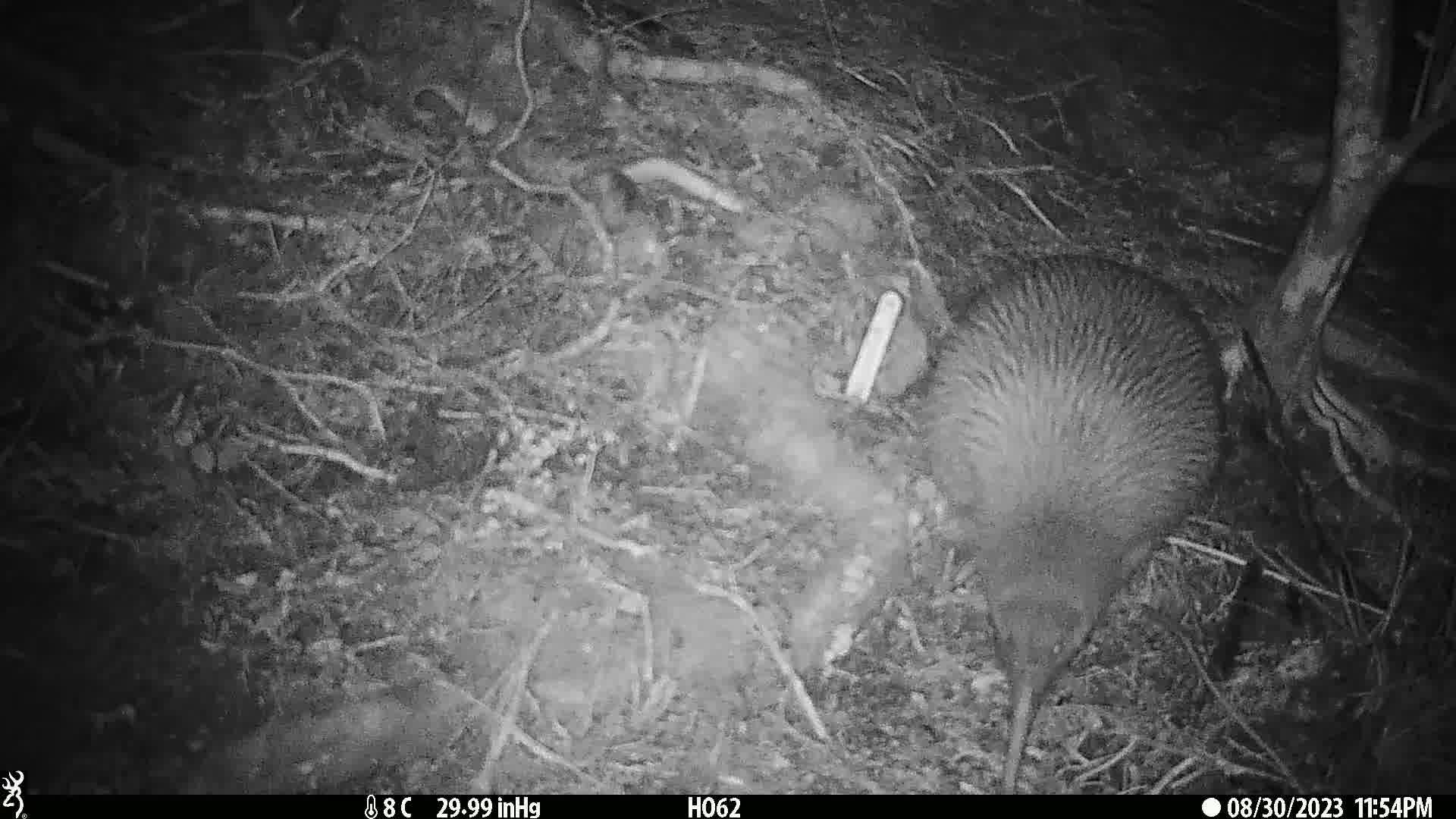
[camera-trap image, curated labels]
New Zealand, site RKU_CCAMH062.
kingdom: Animalia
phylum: Chordata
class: Aves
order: Apterygiformes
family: Apterygidae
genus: Apteryx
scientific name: Apteryx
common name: kiwi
Kiwi (Apteryx).